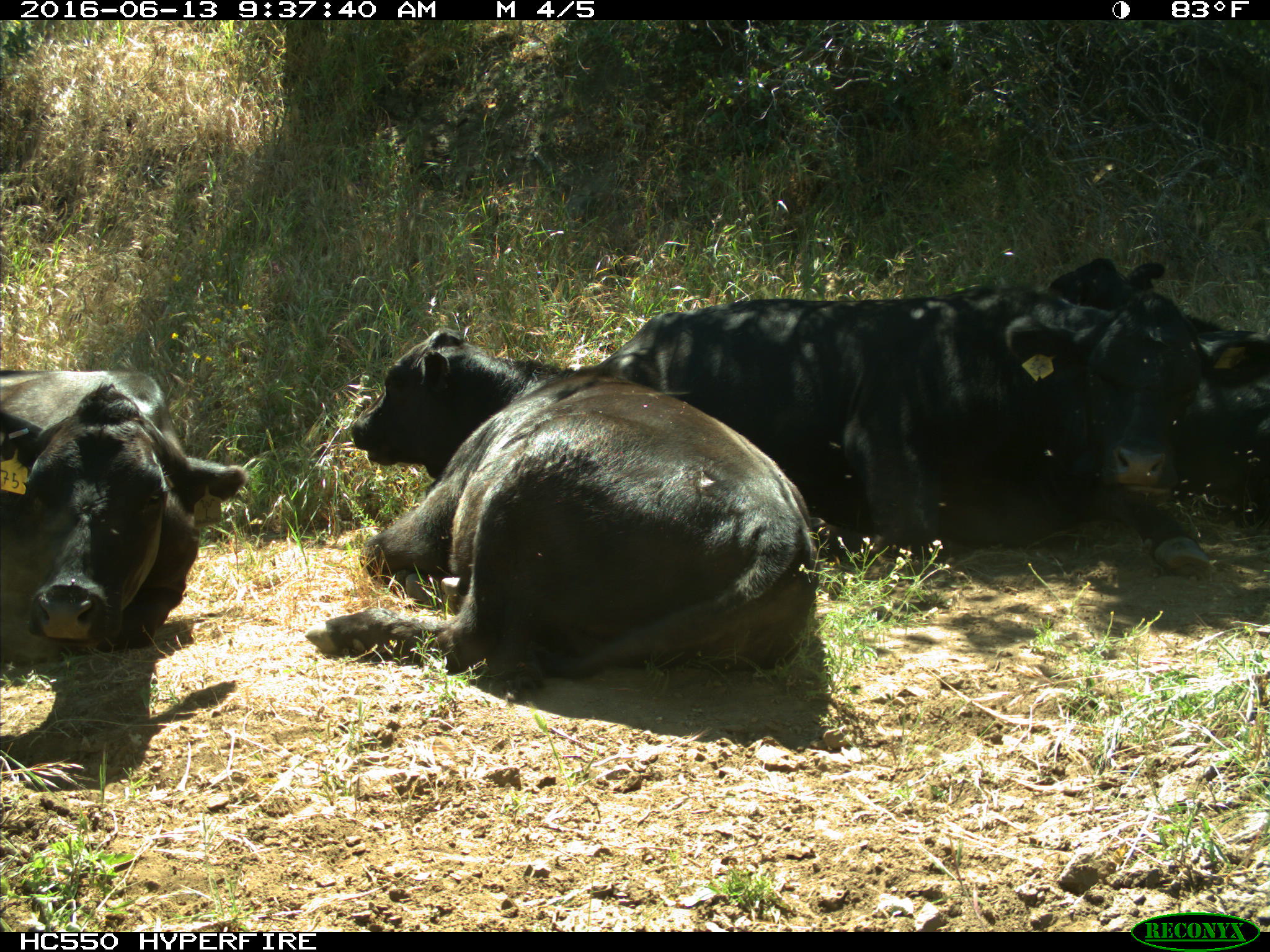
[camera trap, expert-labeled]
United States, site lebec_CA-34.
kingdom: Animalia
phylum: Chordata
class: Mammalia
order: Artiodactyla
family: Bovidae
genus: Bos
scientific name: Bos taurus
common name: domestic cow